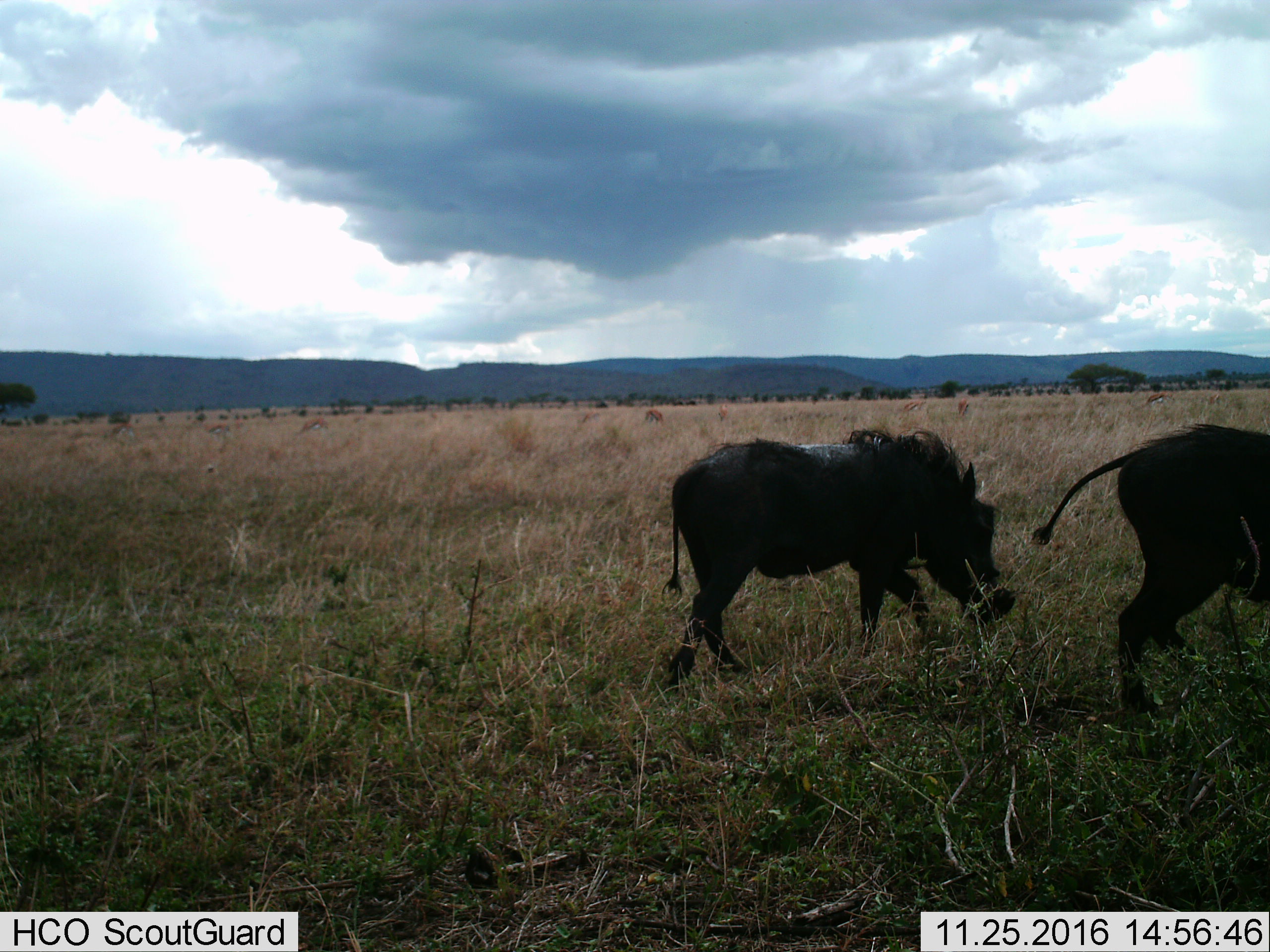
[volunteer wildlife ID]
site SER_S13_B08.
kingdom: Animalia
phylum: Chordata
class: Mammalia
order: Artiodactyla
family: Suidae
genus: Phacochoerus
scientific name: Phacochoerus africanus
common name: warthog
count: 2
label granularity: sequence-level